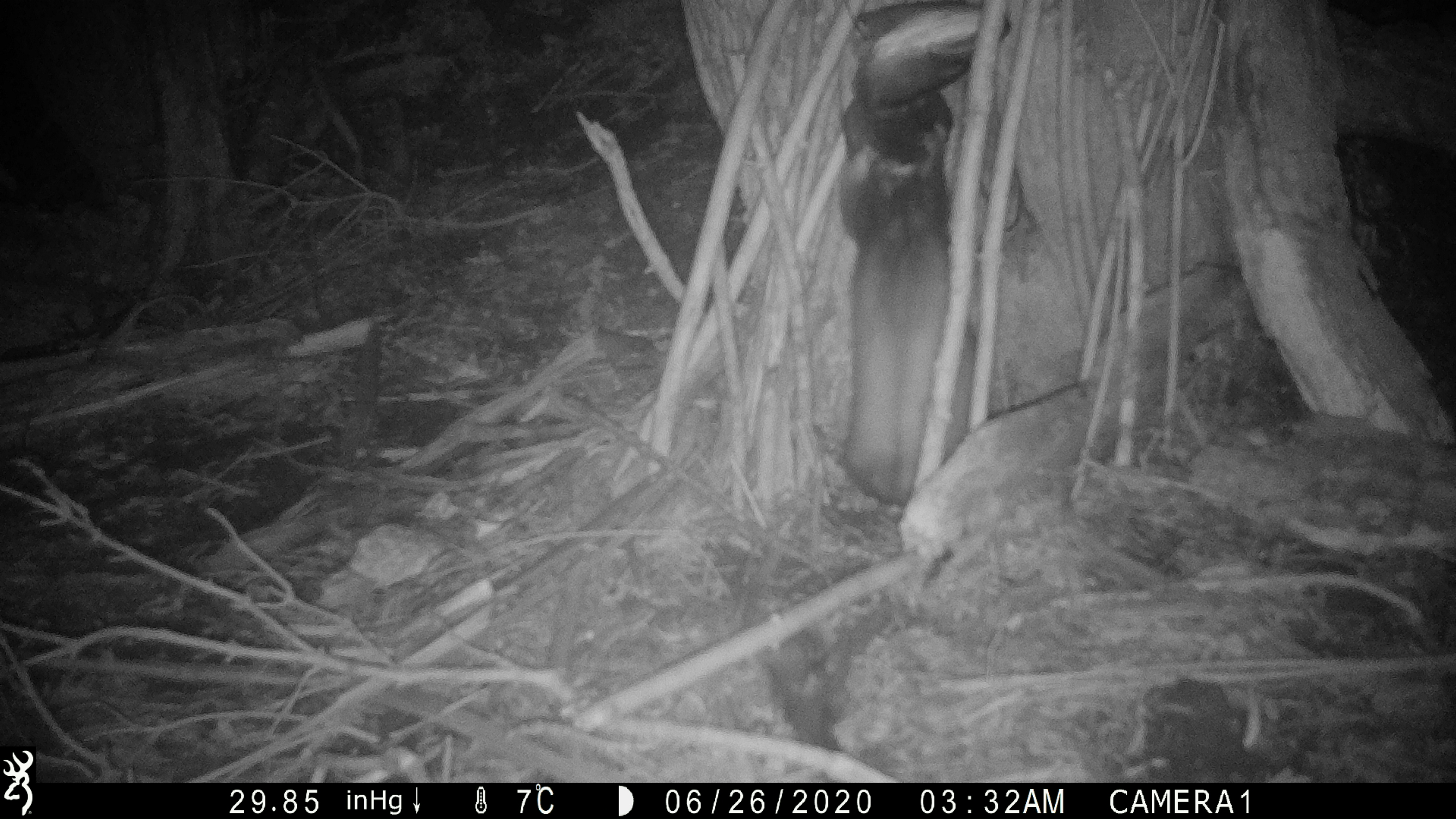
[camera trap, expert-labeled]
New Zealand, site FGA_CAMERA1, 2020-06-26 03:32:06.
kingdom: Animalia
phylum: Chordata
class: Mammalia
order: Carnivora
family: Mustelidae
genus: Mustela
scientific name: Mustela furo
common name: ferret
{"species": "ferret (Mustela furo)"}